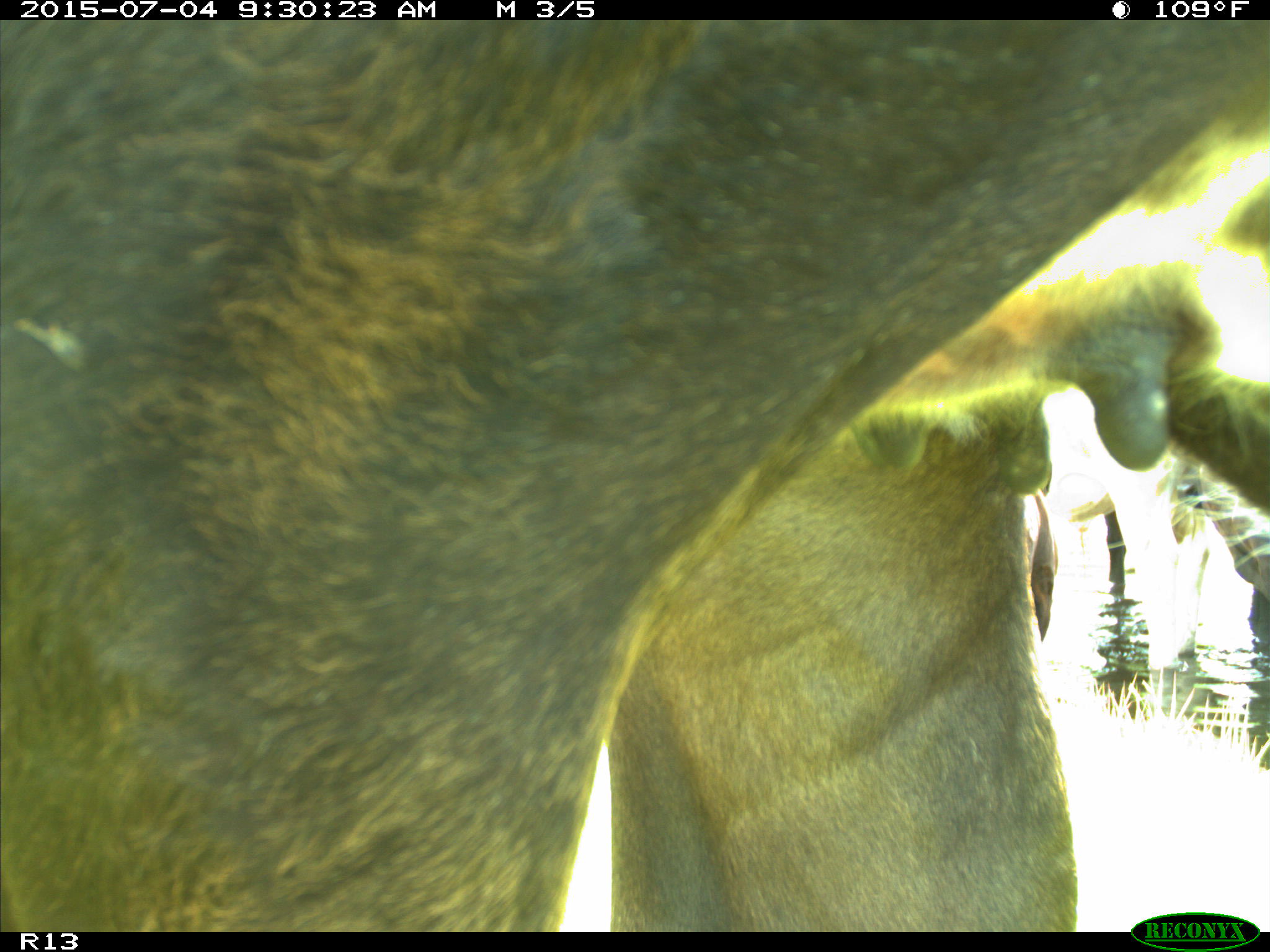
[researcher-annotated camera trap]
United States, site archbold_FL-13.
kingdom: Animalia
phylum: Chordata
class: Mammalia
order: Artiodactyla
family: Bovidae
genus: Bos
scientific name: Bos taurus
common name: domestic cow